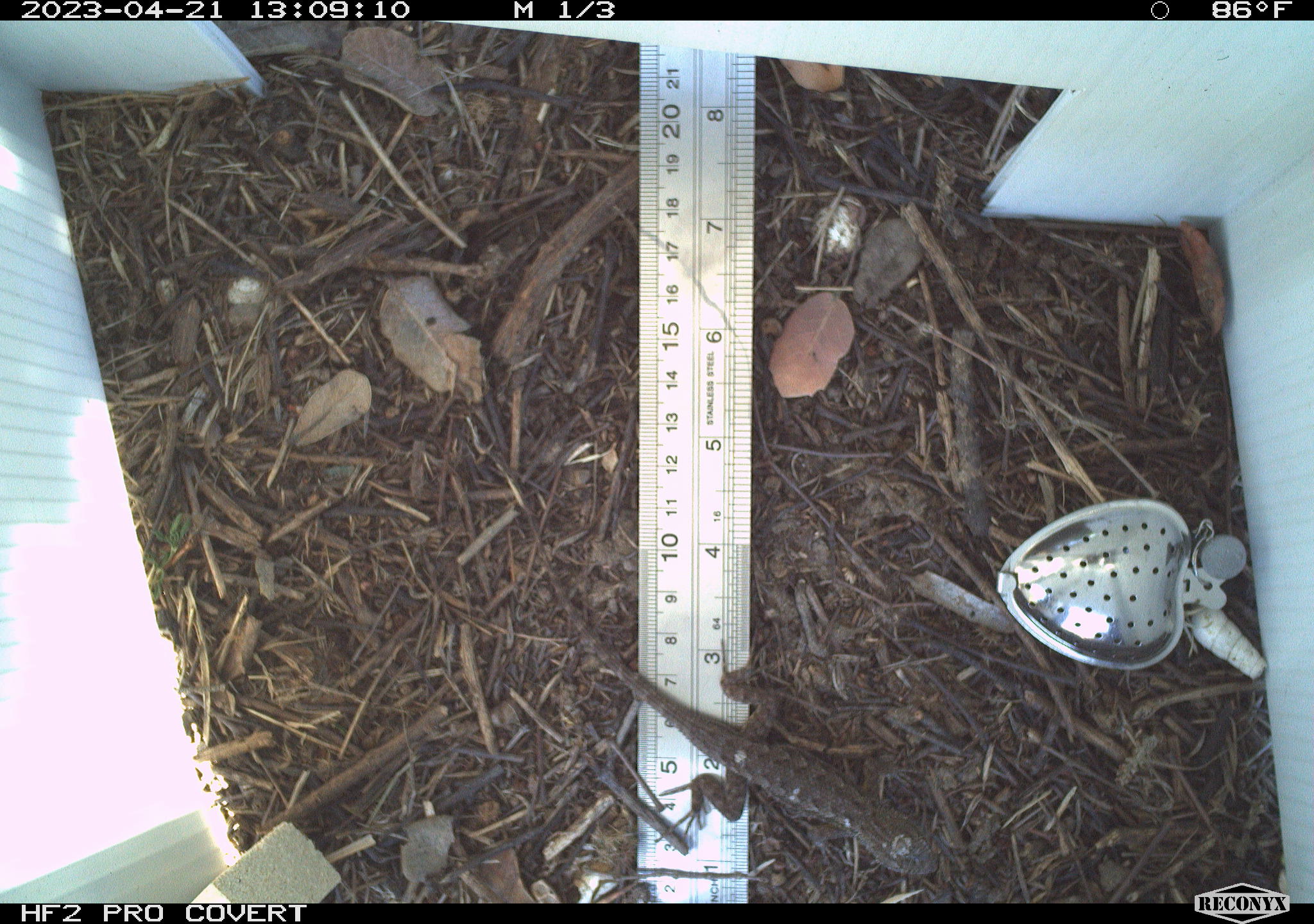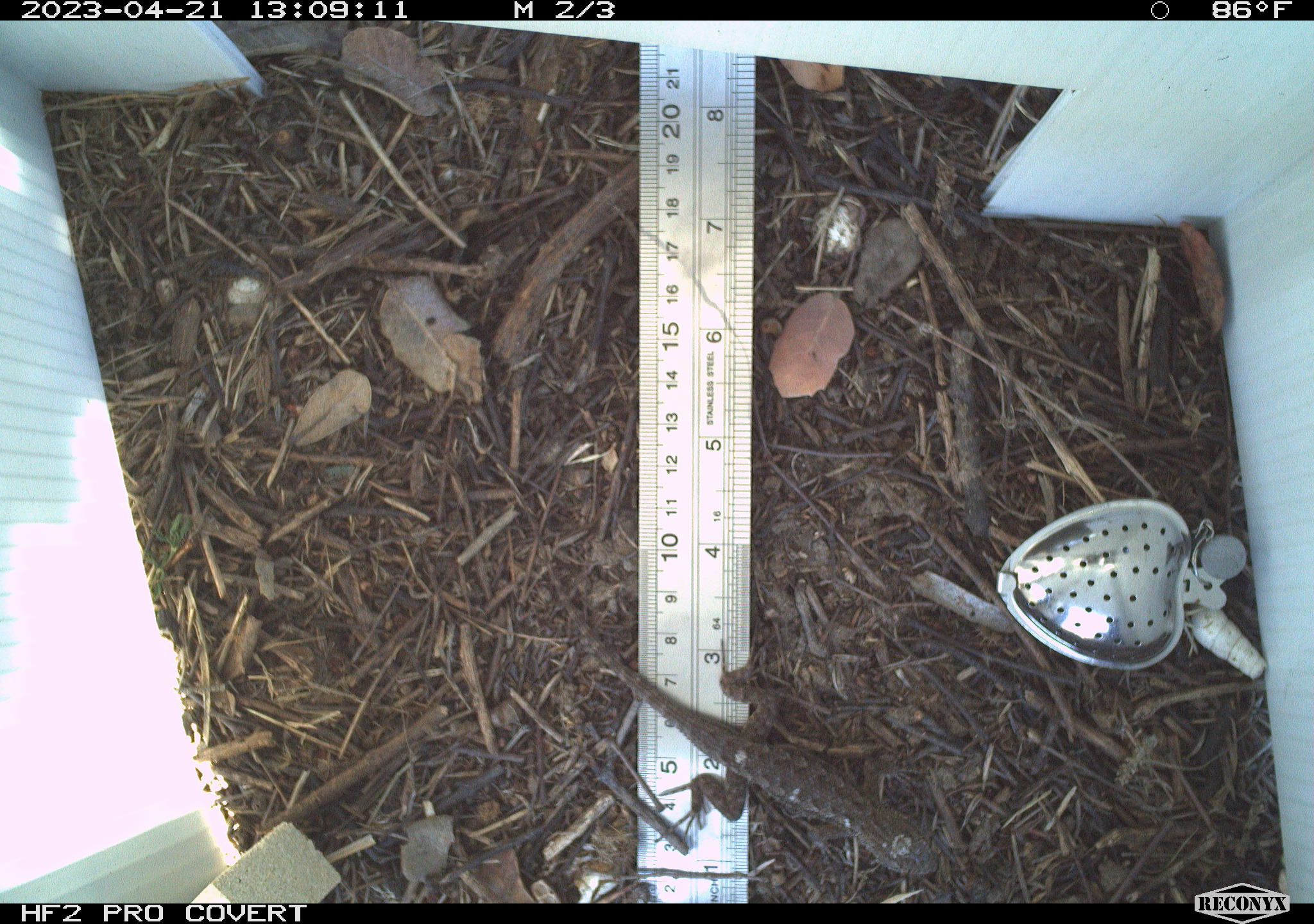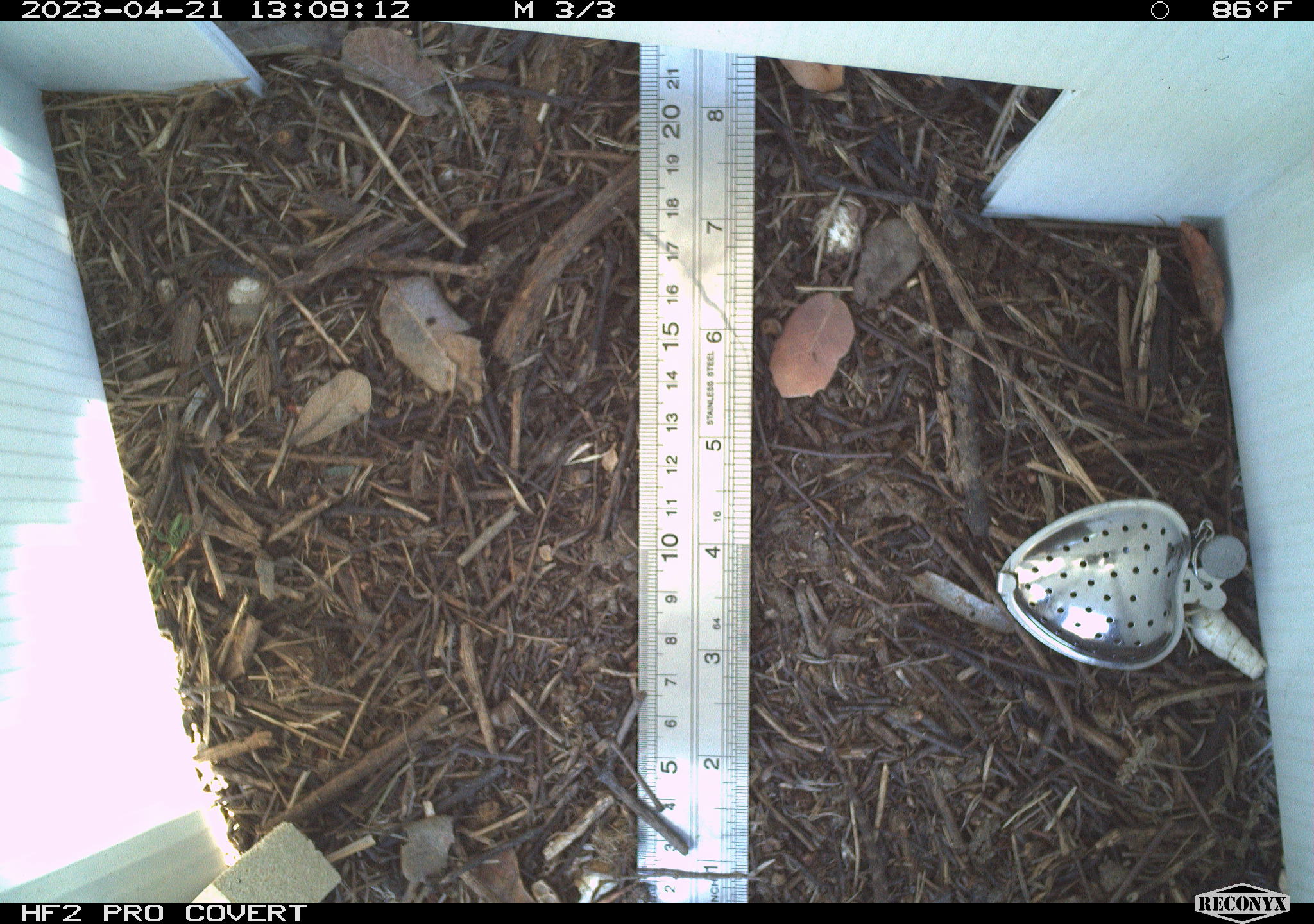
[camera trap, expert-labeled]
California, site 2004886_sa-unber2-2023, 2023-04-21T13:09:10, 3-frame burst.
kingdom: Animalia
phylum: Chordata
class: Reptilia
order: Squamata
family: Phrynosomatidae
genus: Sceloporus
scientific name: Sceloporus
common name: spiny lizards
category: sceloporus species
Sceloporus species (spiny lizards) (Sceloporus).